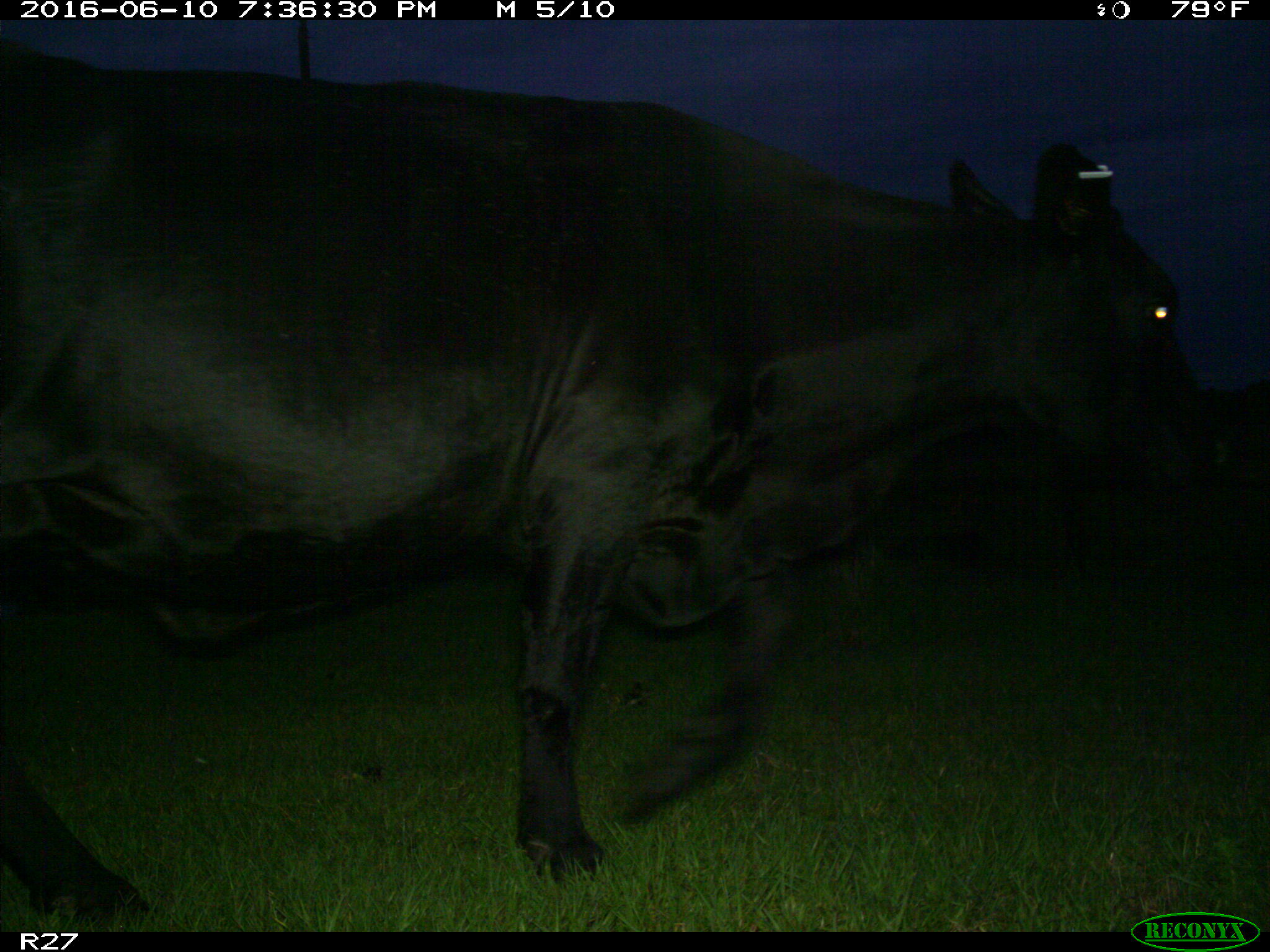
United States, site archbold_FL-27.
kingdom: Animalia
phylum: Chordata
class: Mammalia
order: Artiodactyla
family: Bovidae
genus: Bos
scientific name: Bos taurus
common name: domestic cow